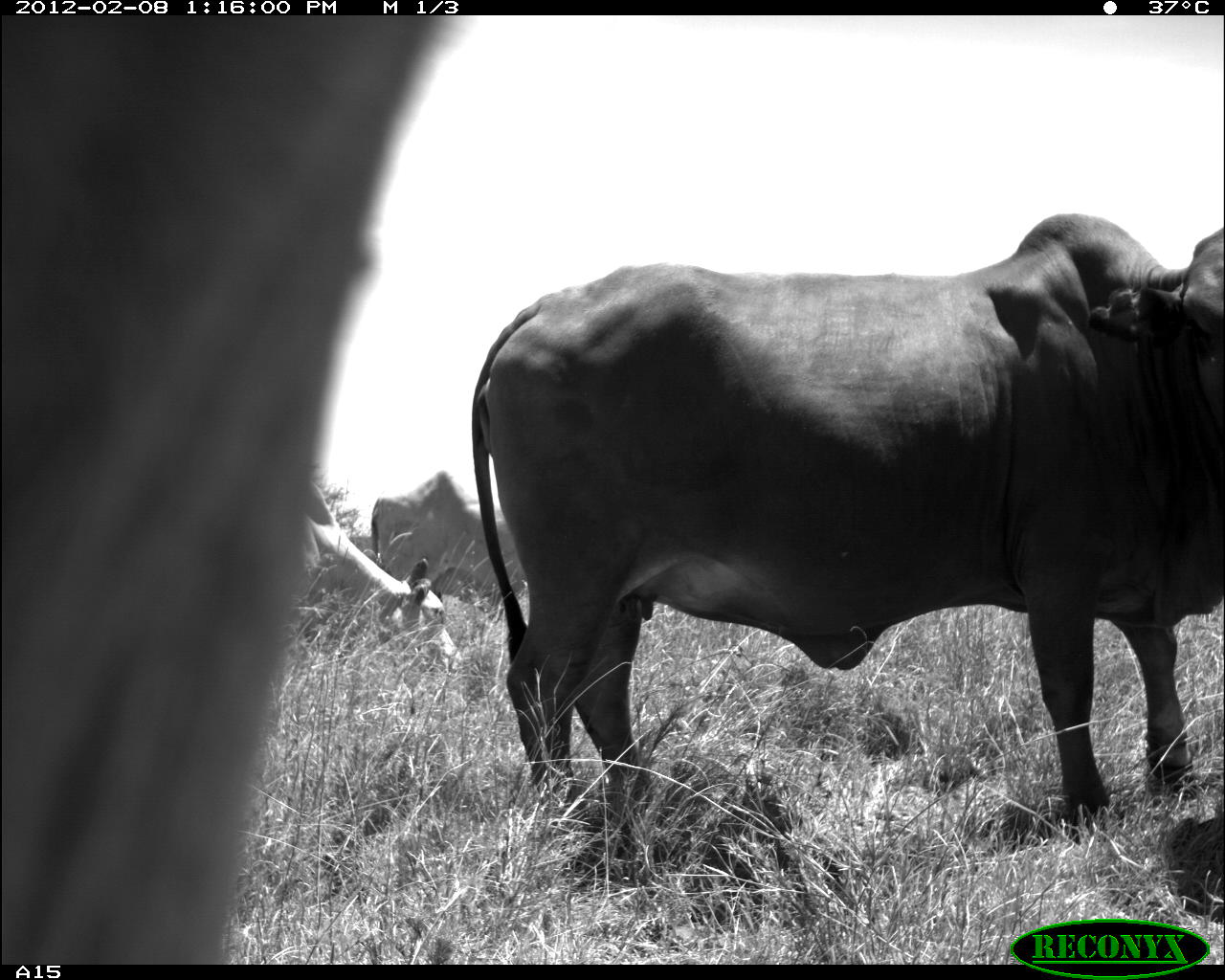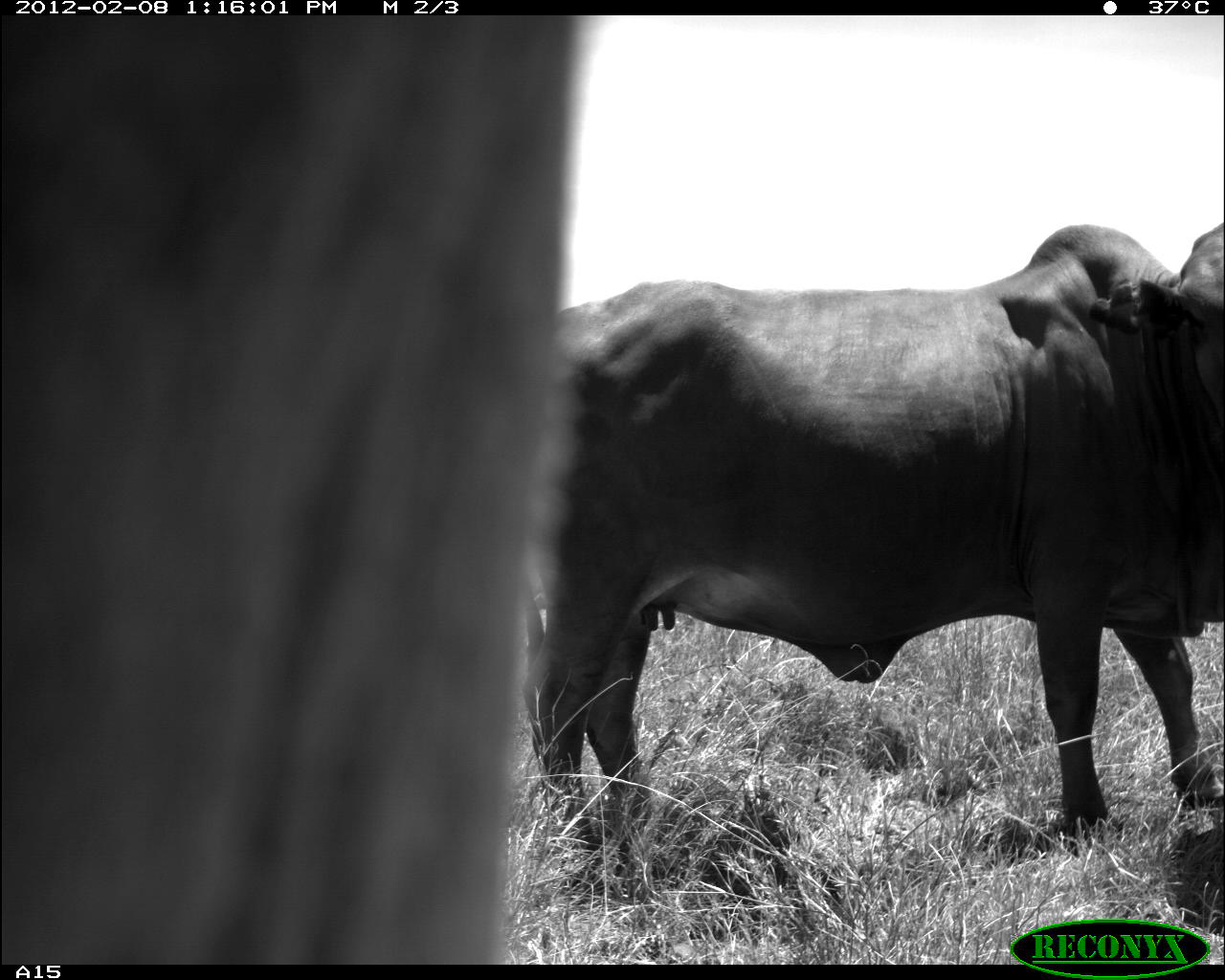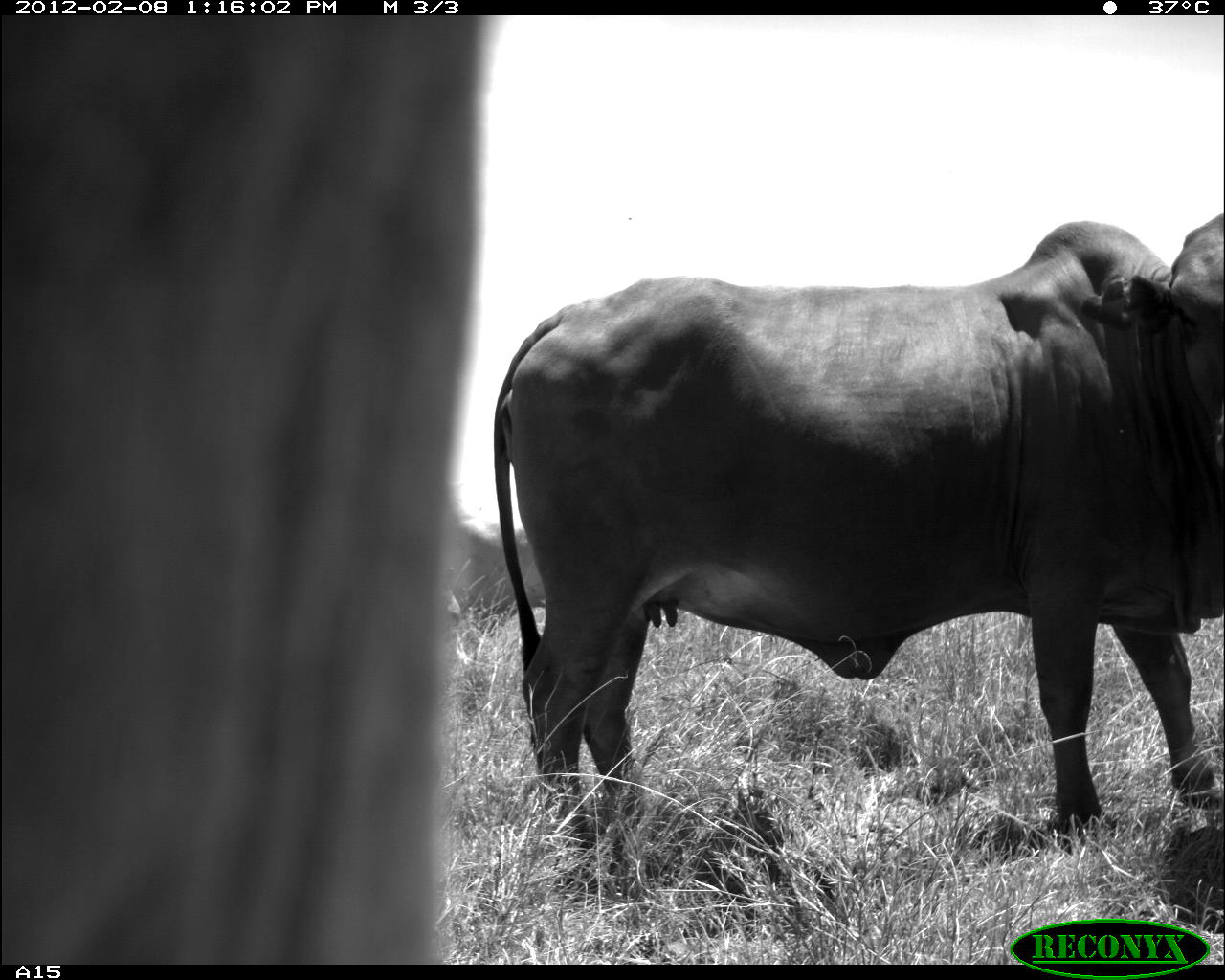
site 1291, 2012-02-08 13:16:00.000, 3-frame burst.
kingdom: Animalia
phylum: Chordata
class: Mammalia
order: Artiodactyla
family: Bovidae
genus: Bos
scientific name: Bos taurus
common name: domestic cattle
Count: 4.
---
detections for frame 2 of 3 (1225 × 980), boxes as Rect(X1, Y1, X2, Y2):
bos taurus: Rect(0, 15, 610, 964); Rect(515, 220, 1225, 859)